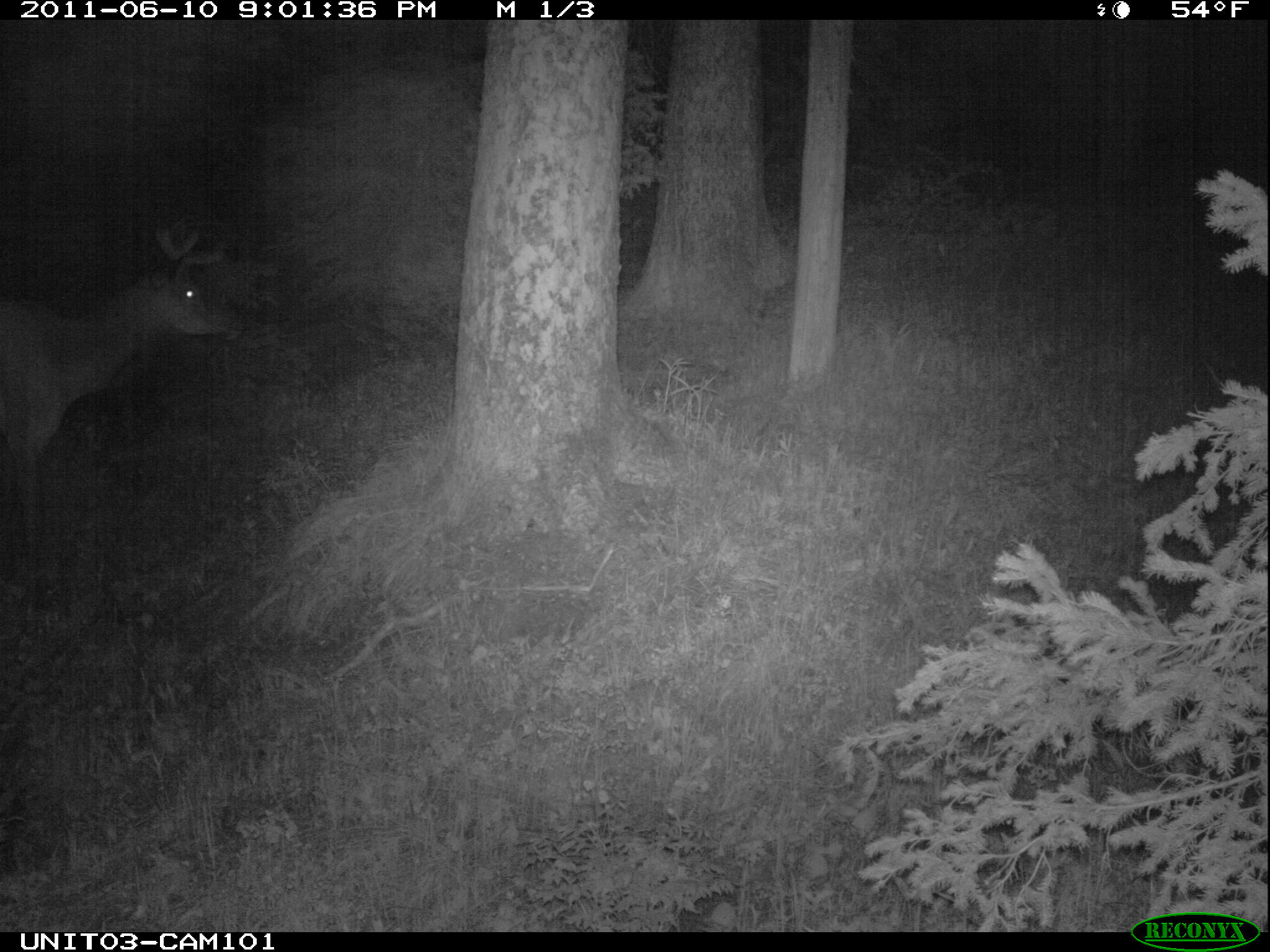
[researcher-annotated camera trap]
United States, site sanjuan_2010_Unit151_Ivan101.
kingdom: Animalia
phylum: Chordata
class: Mammalia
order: Artiodactyla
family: Cervidae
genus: Cervus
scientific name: Cervus elaphus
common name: red deer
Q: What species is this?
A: Cervus elaphus (red deer).